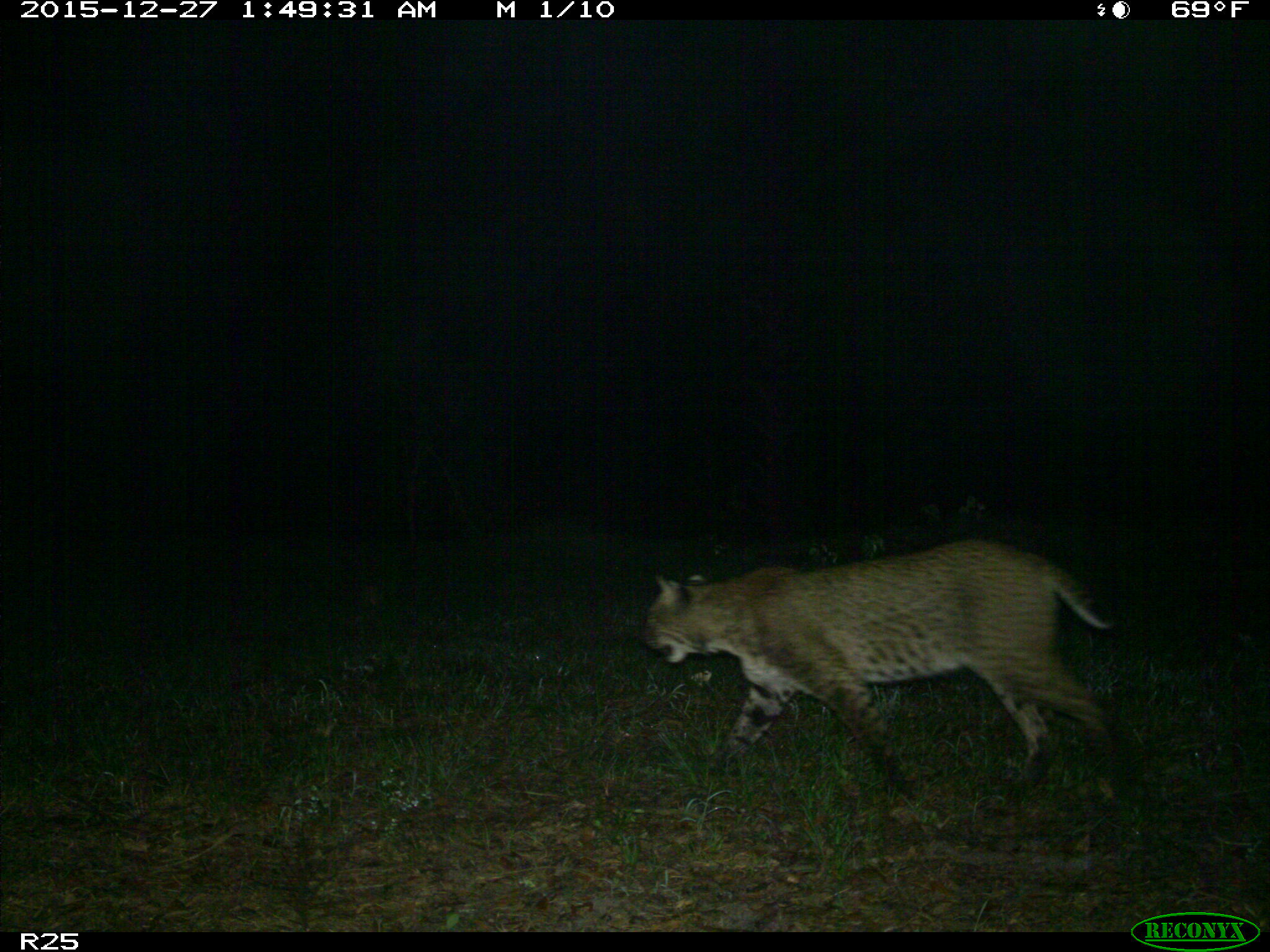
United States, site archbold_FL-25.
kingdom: Animalia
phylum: Chordata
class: Mammalia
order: Carnivora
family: Felidae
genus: Lynx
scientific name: Lynx rufus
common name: bobcat